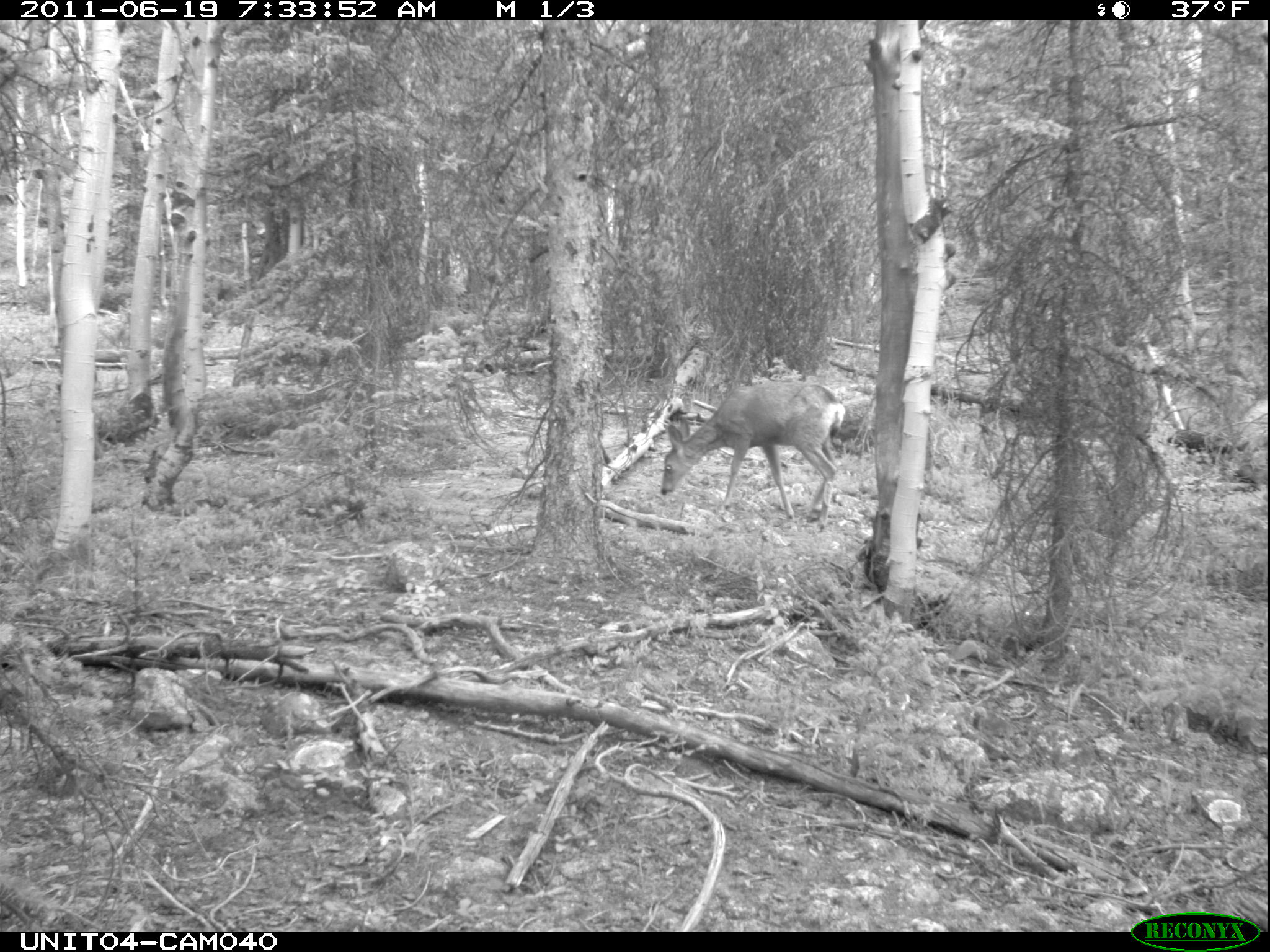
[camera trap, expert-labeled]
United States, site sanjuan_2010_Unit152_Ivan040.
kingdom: Animalia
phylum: Chordata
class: Mammalia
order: Artiodactyla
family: Cervidae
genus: Odocoileus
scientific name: Odocoileus hemionus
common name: mule deer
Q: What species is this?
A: Odocoileus hemionus (mule deer).